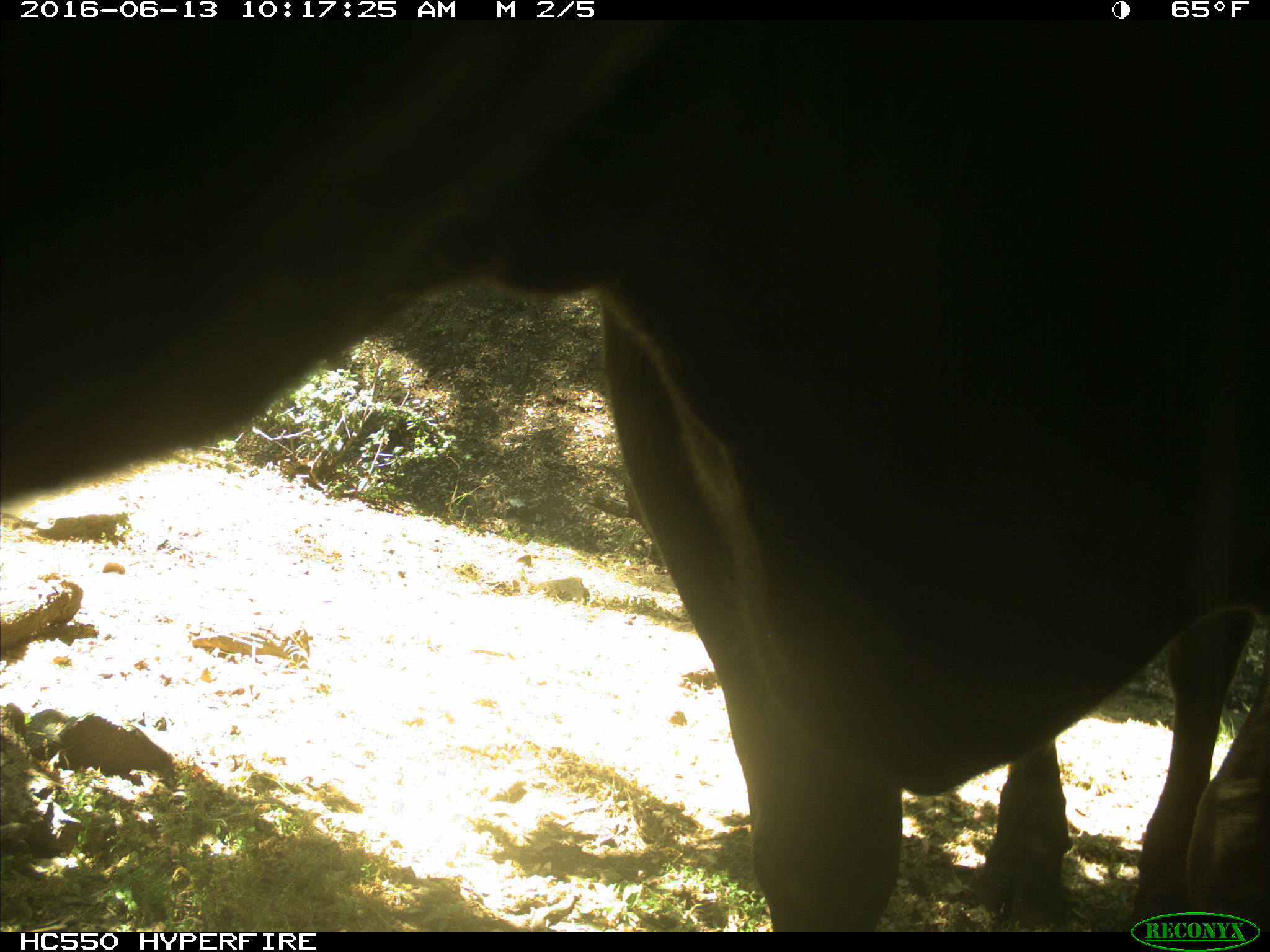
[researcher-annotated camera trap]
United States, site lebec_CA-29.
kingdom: Animalia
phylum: Chordata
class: Mammalia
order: Artiodactyla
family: Bovidae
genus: Bos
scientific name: Bos taurus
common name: domestic cow